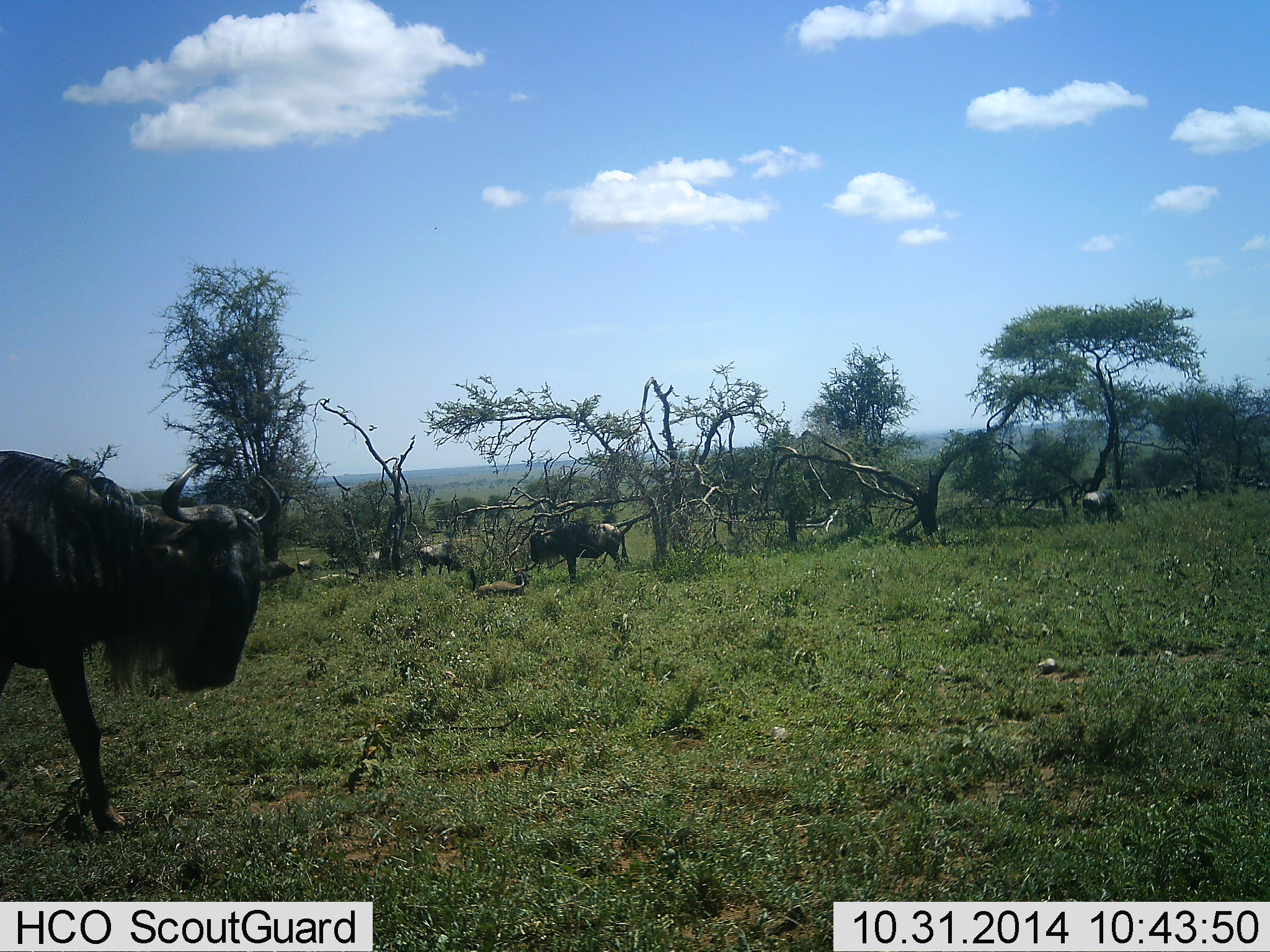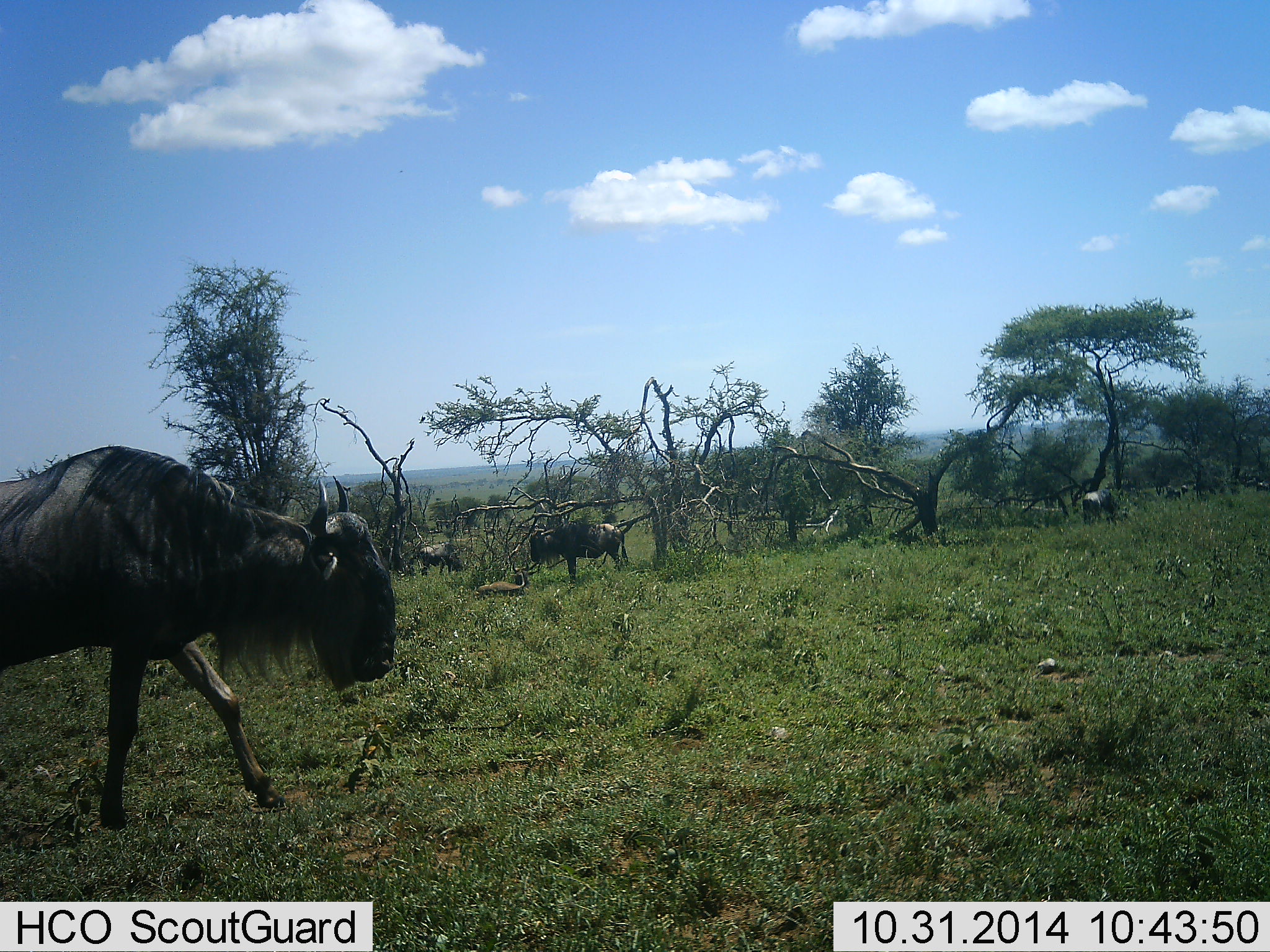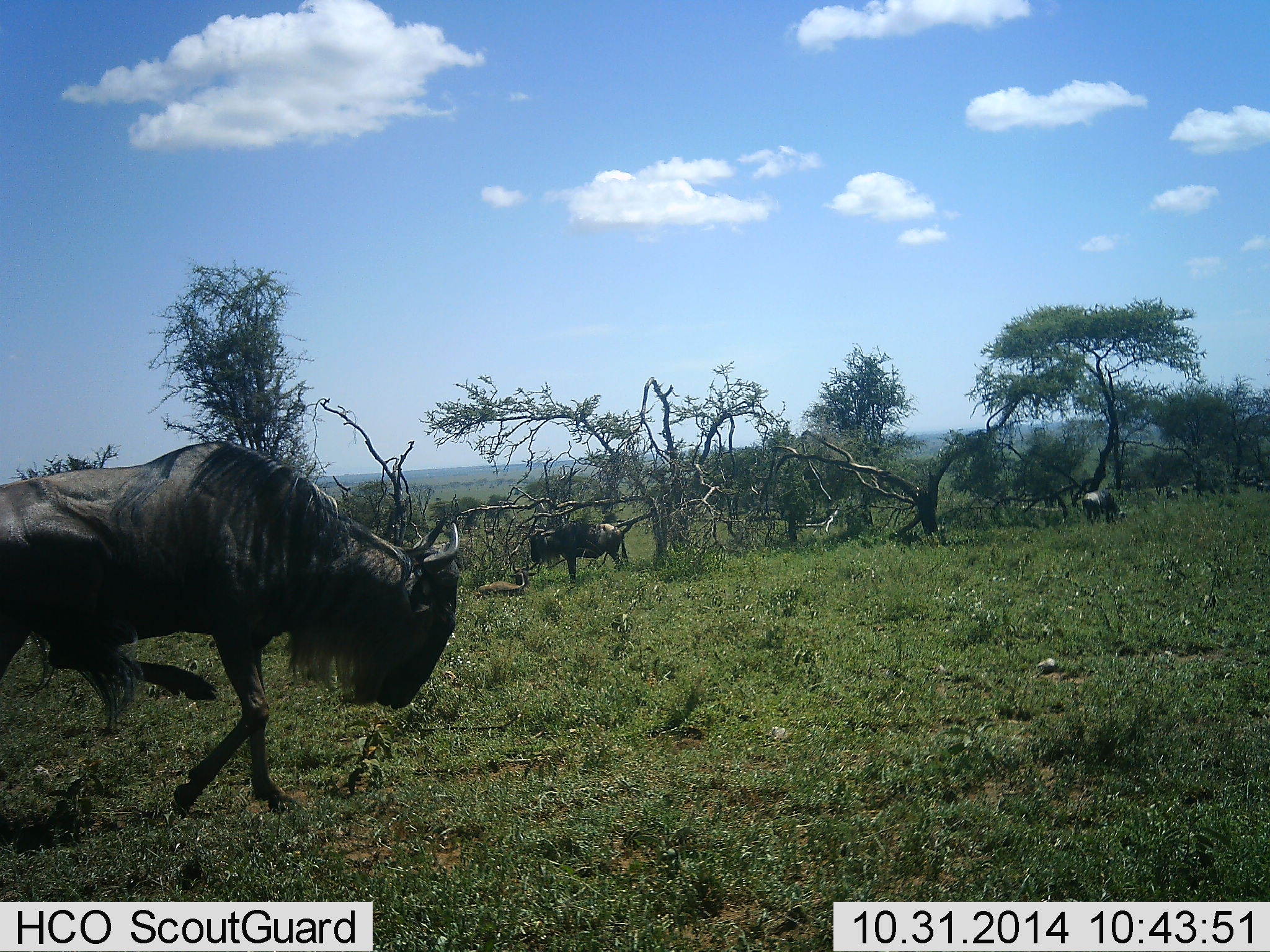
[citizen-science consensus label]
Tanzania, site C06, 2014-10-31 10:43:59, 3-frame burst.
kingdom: Animalia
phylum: Chordata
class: Mammalia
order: Artiodactyla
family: Bovidae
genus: Connochaetes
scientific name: Connochaetes taurinus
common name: blue wildebeest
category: wildebeest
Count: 4.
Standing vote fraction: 45%.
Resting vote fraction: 0%.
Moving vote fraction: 100%.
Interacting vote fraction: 0%.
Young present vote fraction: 0%.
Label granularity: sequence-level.